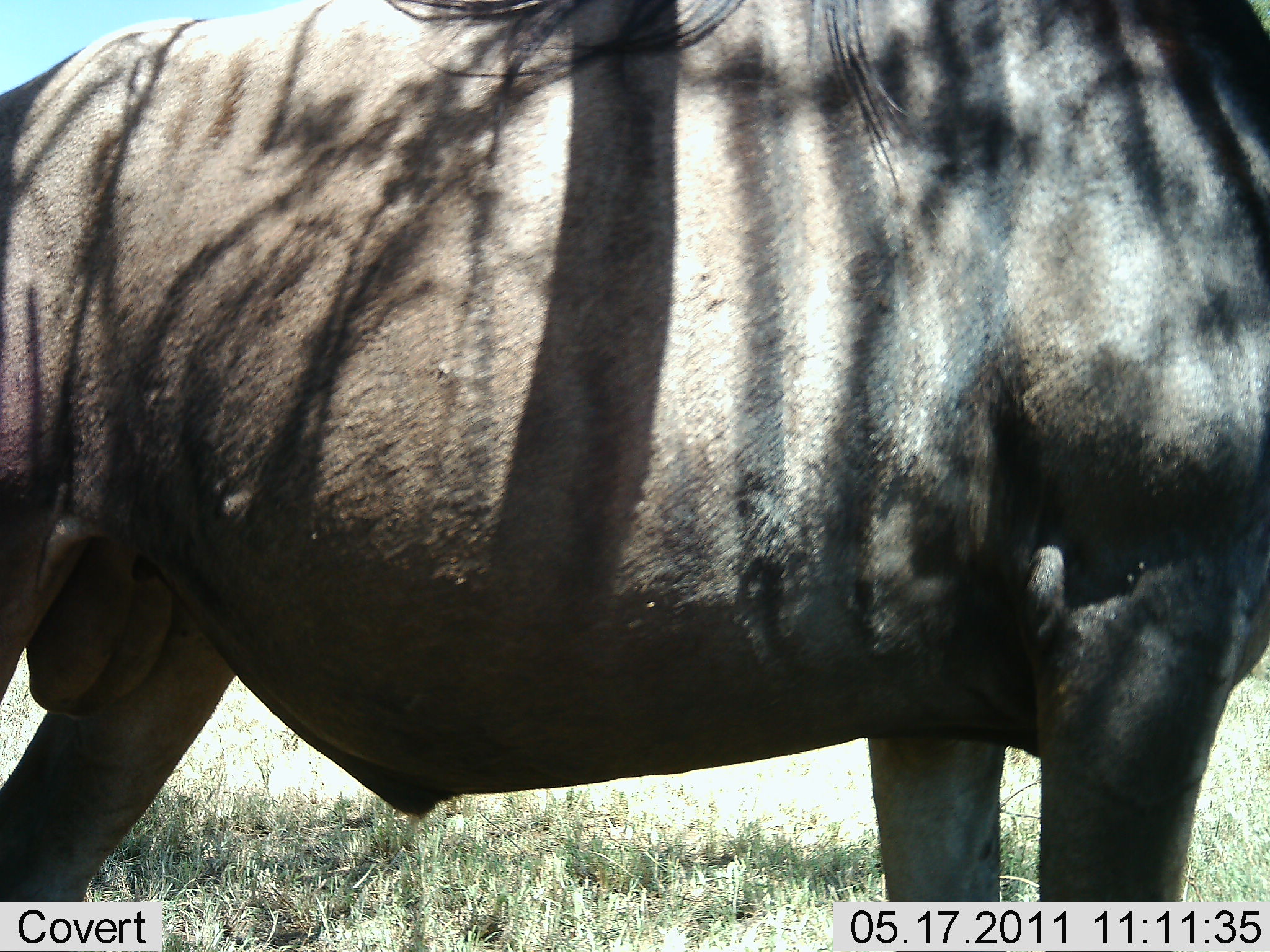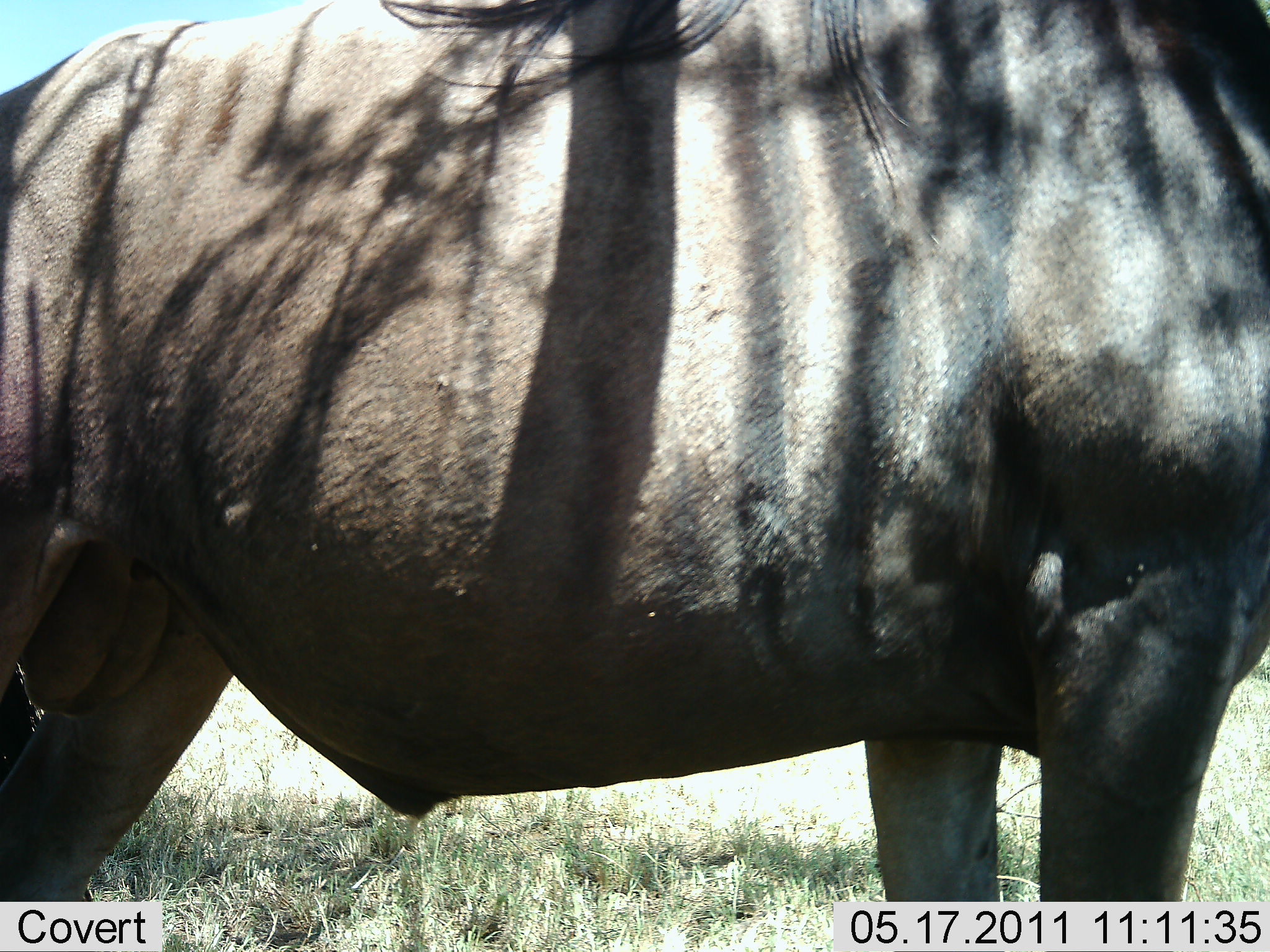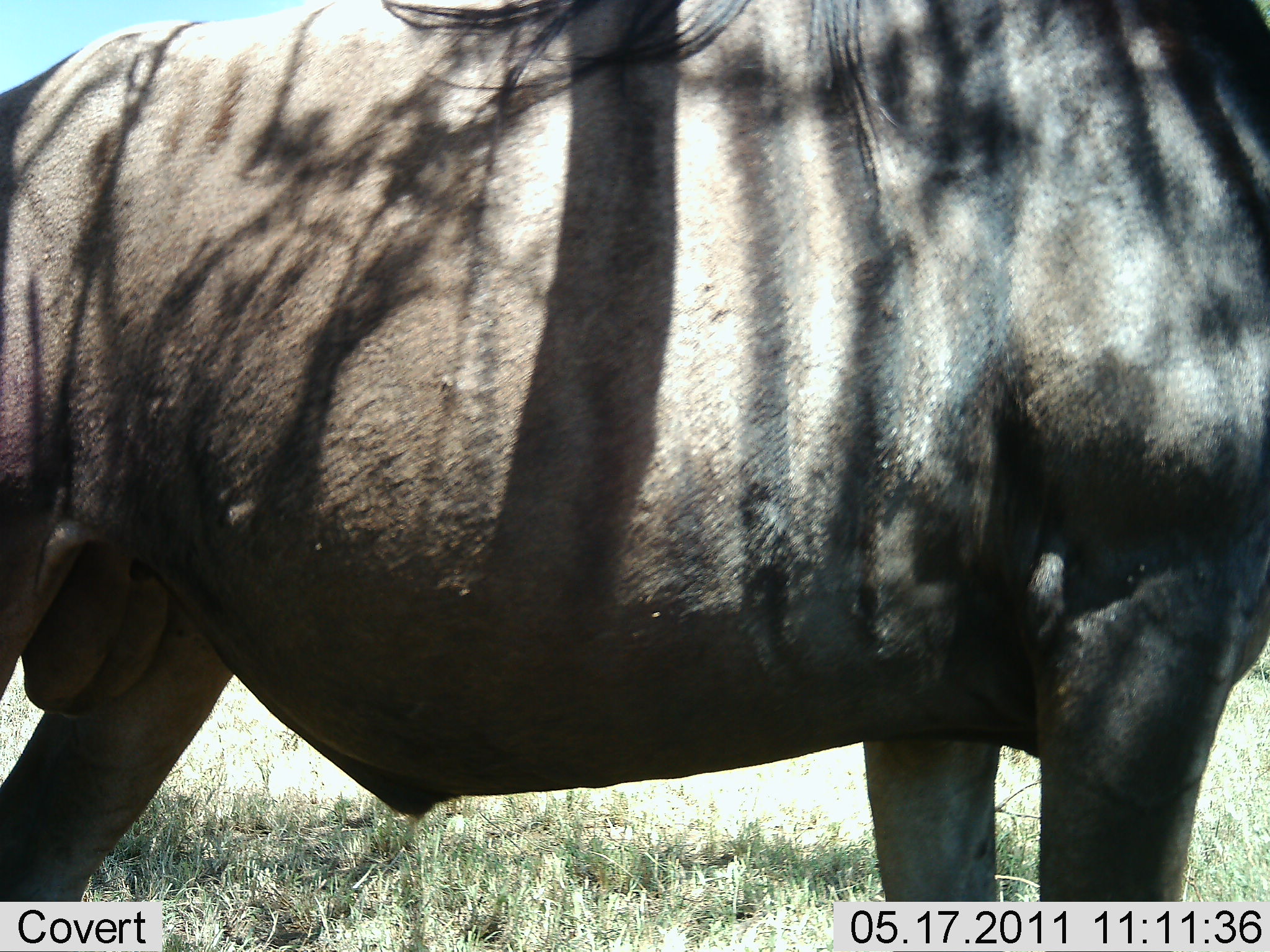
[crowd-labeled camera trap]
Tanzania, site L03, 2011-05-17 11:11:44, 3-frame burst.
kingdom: Animalia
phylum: Chordata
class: Mammalia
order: Artiodactyla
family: Bovidae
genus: Connochaetes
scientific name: Connochaetes taurinus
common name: blue wildebeest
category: wildebeest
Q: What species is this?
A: Wildebeest (blue wildebeest) (Connochaetes taurinus).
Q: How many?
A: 1.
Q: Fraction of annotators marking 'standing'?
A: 100%.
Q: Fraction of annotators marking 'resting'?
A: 0%.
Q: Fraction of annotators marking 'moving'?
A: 0%.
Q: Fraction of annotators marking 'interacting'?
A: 0%.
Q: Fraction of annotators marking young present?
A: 0%.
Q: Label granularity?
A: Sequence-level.